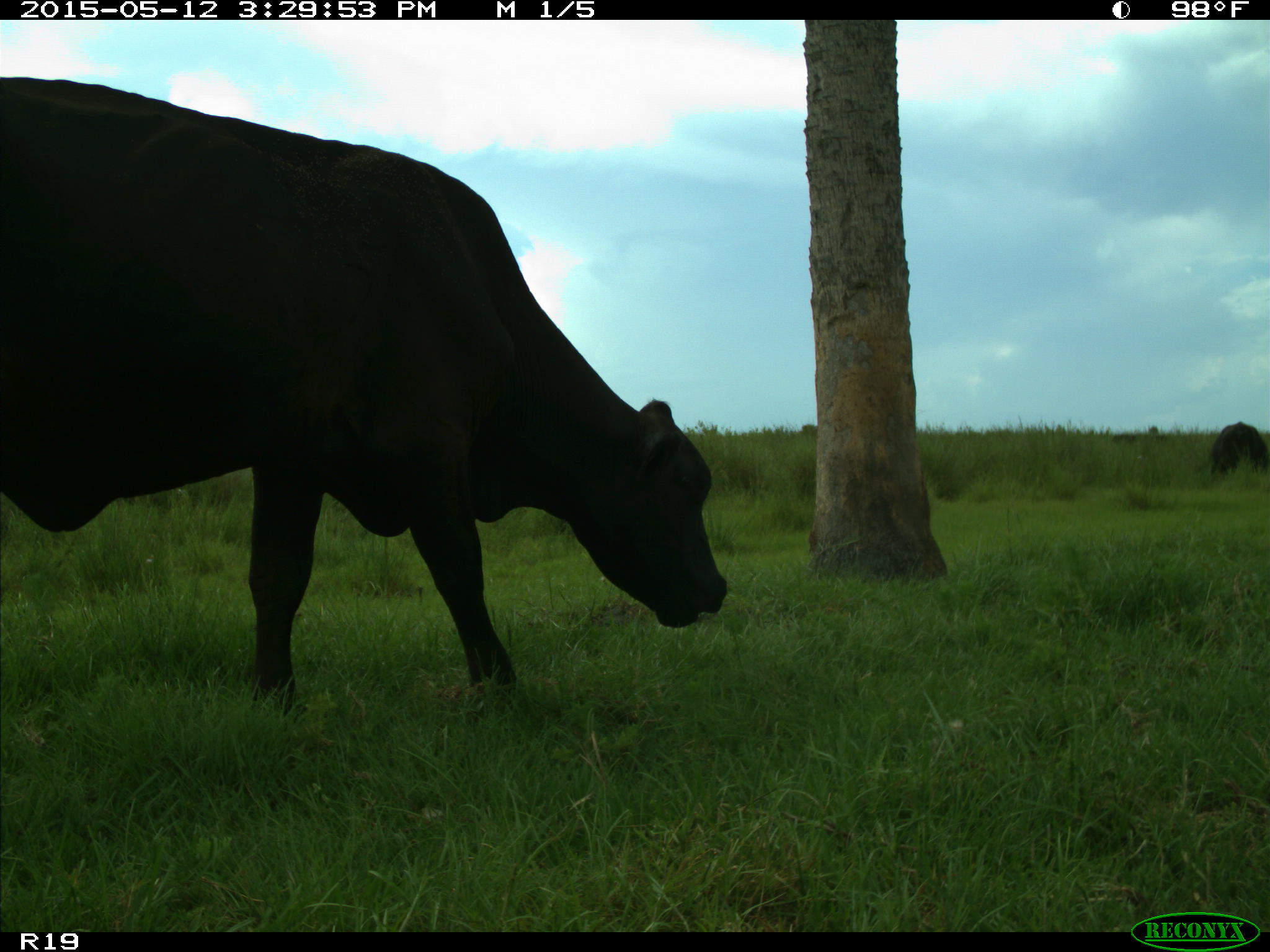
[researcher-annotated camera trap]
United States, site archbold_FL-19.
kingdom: Animalia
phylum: Chordata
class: Mammalia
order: Artiodactyla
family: Bovidae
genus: Bos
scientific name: Bos taurus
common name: domestic cow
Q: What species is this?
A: Bos taurus (domestic cow).